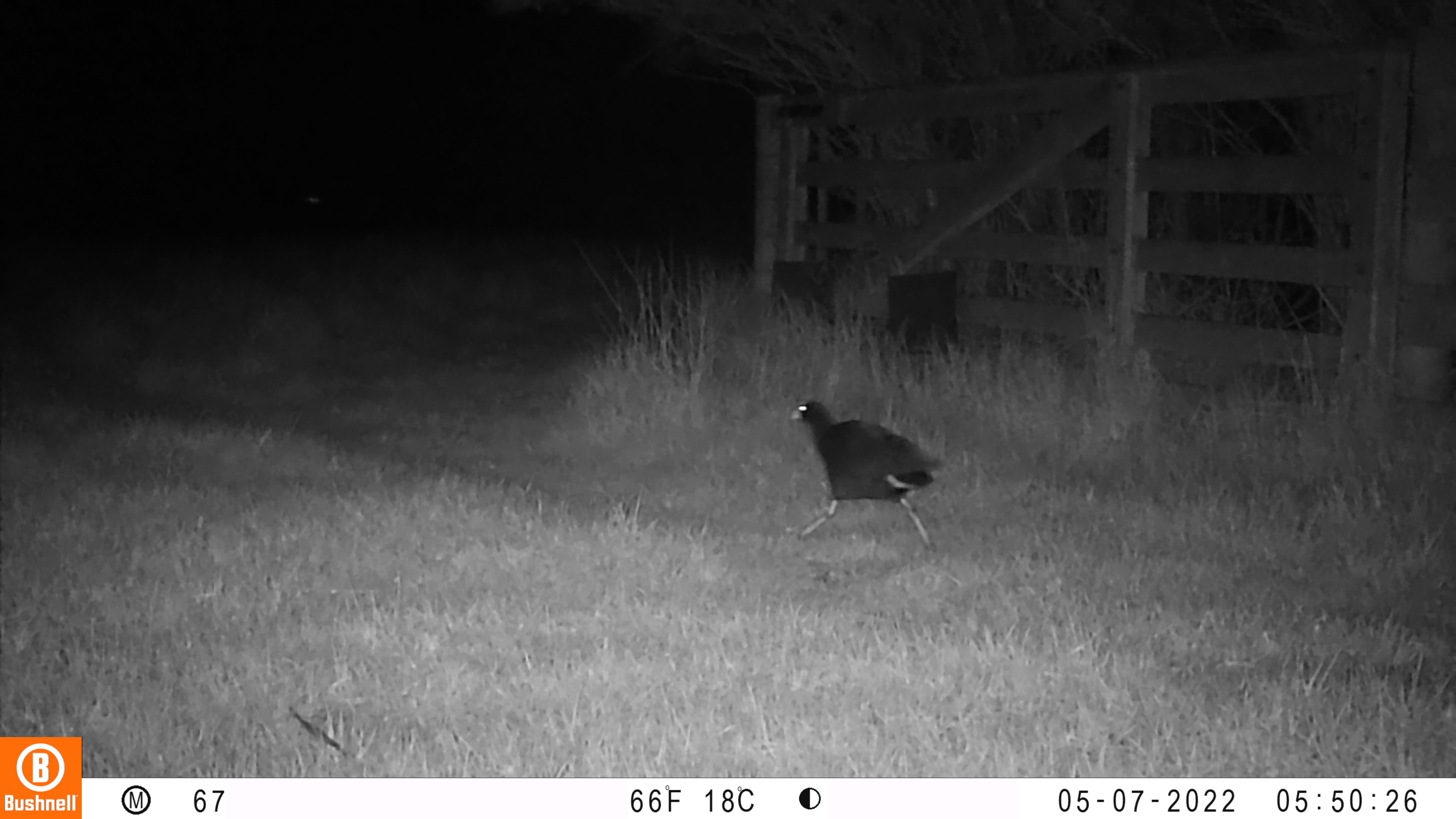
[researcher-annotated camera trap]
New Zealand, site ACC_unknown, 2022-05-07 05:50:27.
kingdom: Animalia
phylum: Chordata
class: Aves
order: Gruiformes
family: Rallidae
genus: Porphyrio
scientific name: Porphyrio melanotus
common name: australasian swamphen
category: pukeko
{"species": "pukeko (australasian swamphen) (Porphyrio melanotus)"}